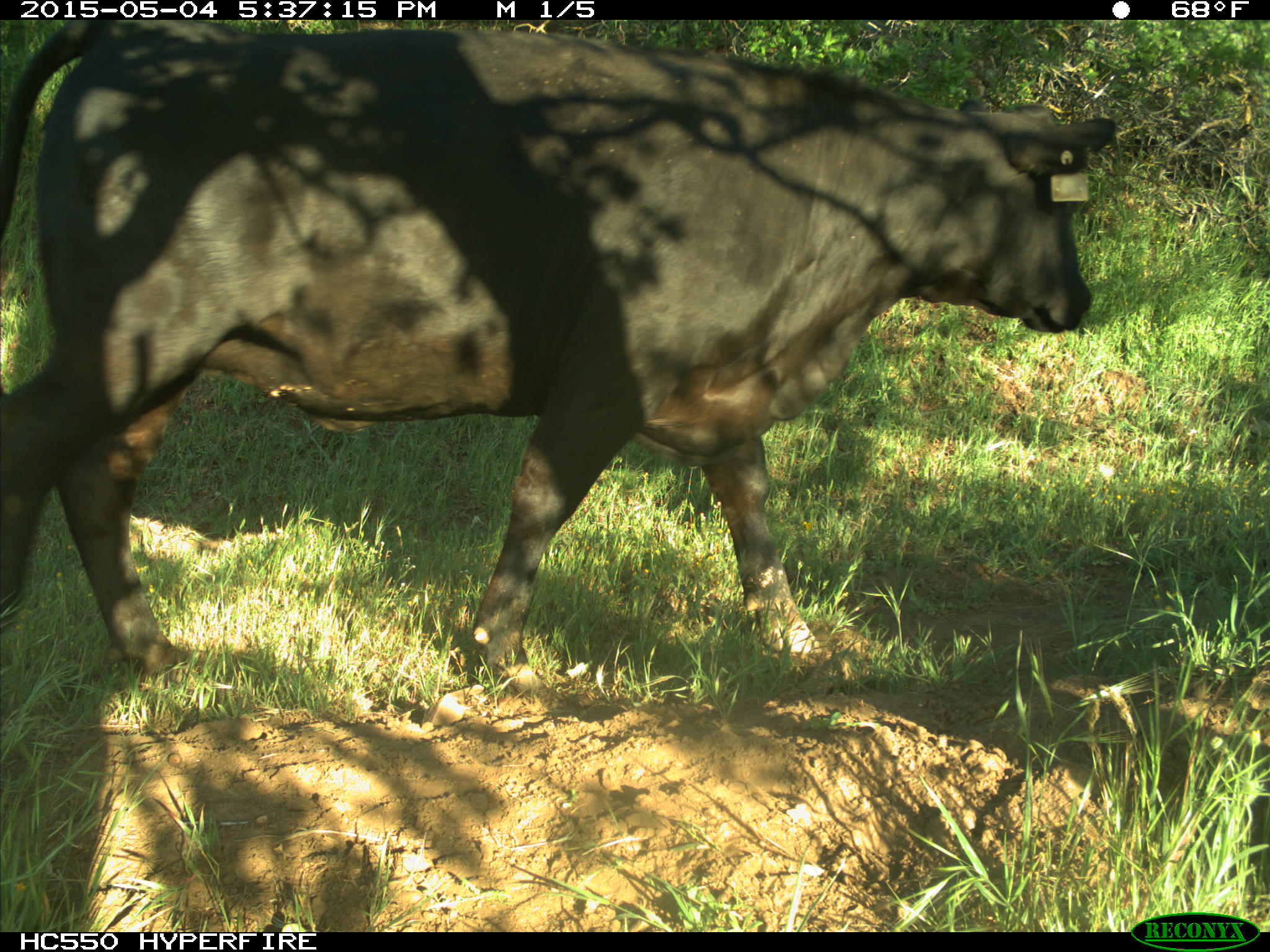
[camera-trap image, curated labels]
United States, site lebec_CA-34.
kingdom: Animalia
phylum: Chordata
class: Mammalia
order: Artiodactyla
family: Bovidae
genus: Bos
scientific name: Bos taurus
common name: domestic cow